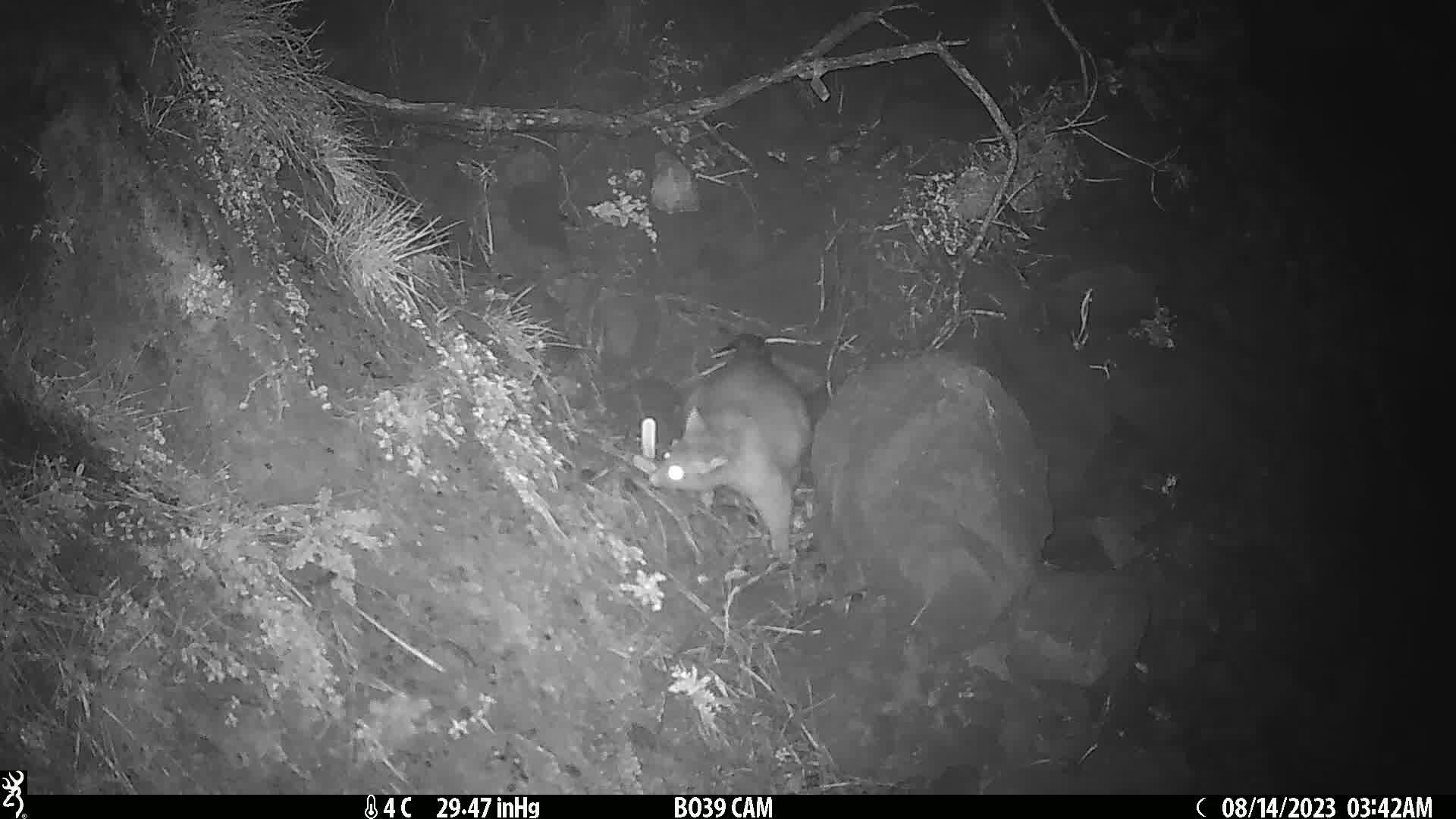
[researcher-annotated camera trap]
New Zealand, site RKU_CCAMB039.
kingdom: Animalia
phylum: Chordata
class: Mammalia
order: Diprotodontia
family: Phalangeridae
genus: Trichosurus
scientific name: Trichosurus vulpecula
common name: common brushtail possum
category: possum